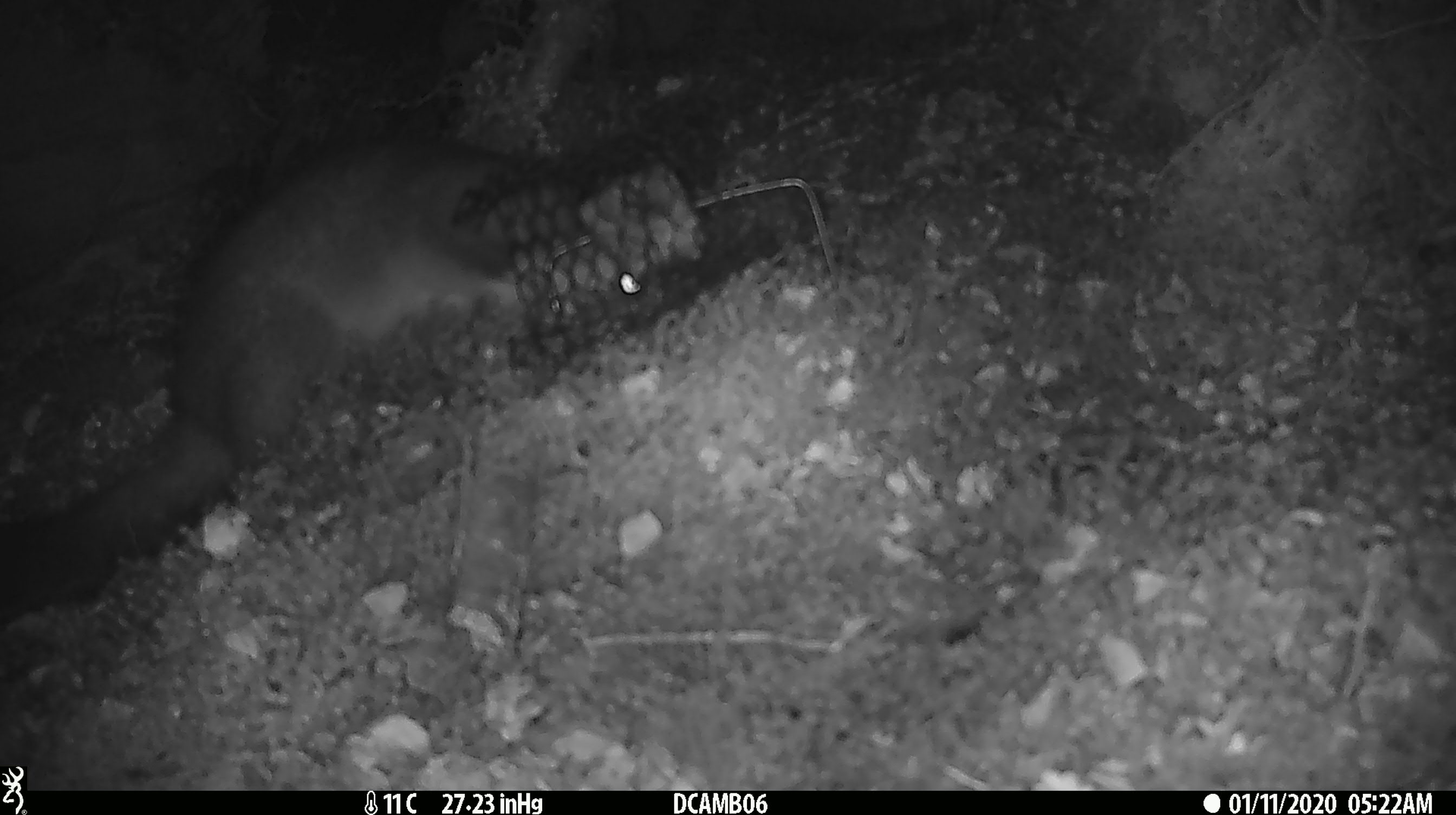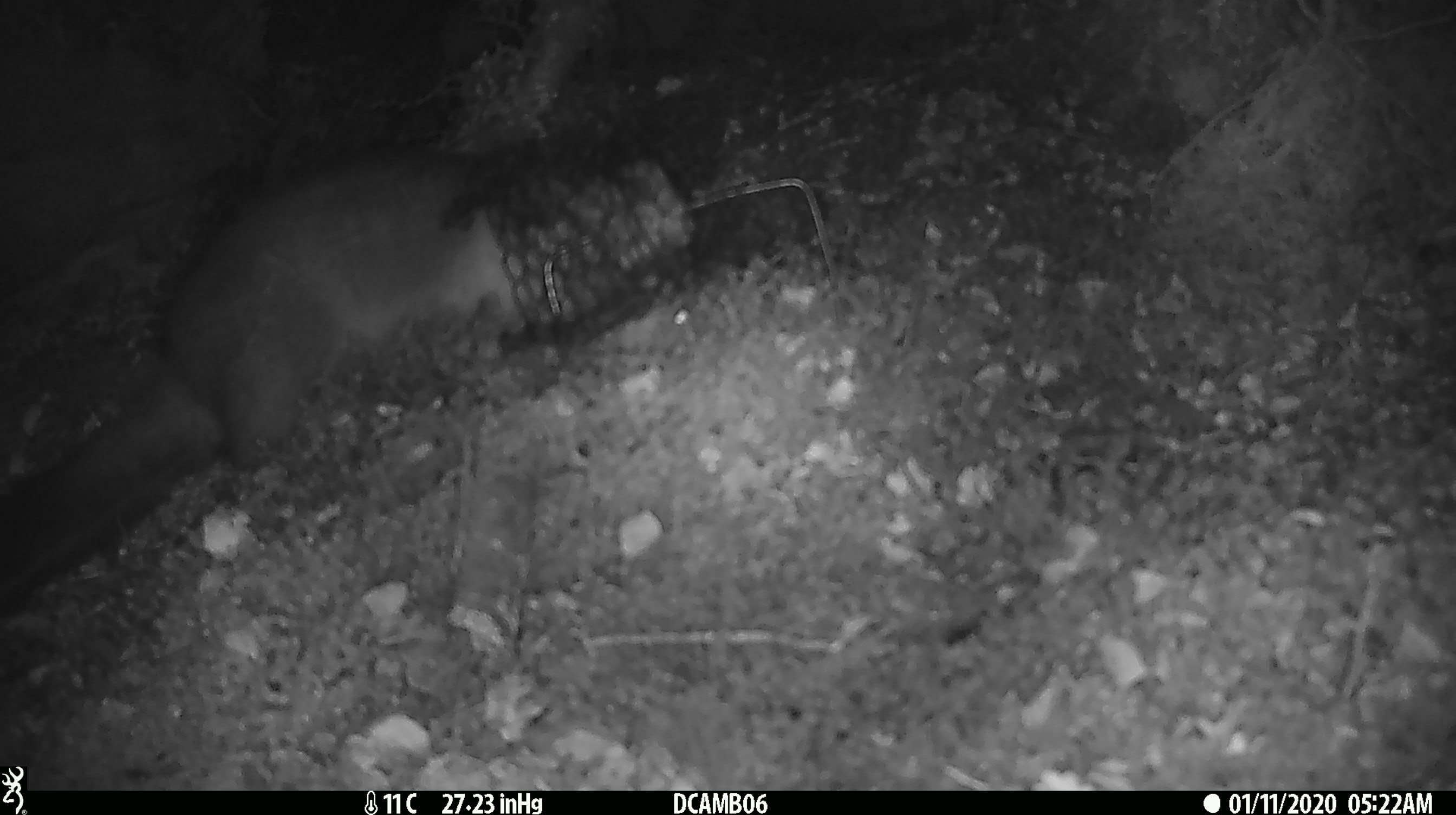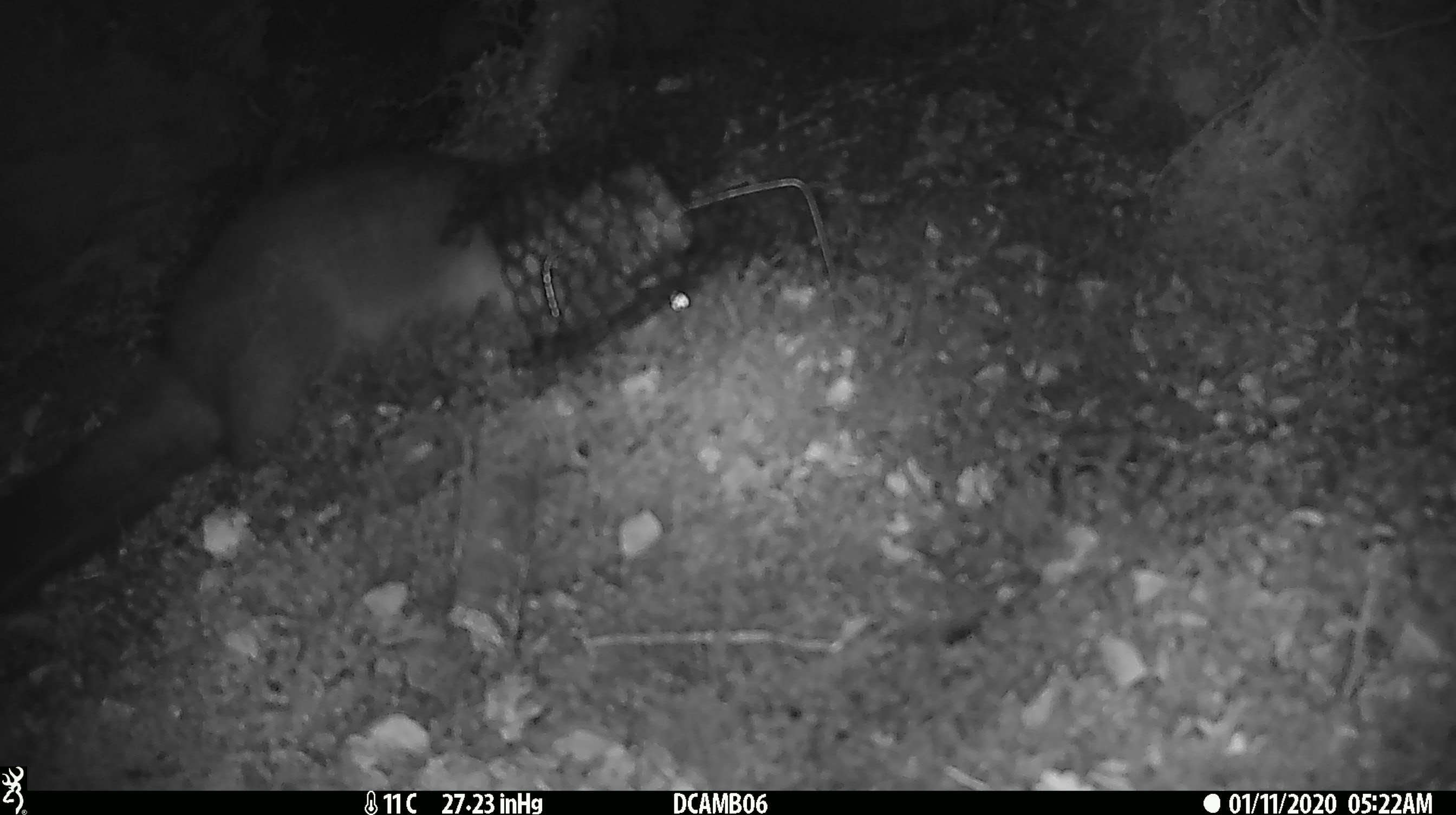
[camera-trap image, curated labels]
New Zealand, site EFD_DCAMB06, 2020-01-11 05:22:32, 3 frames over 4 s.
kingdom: Animalia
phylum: Chordata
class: Mammalia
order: Diprotodontia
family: Phalangeridae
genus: Trichosurus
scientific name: Trichosurus vulpecula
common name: common brushtail possum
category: possum